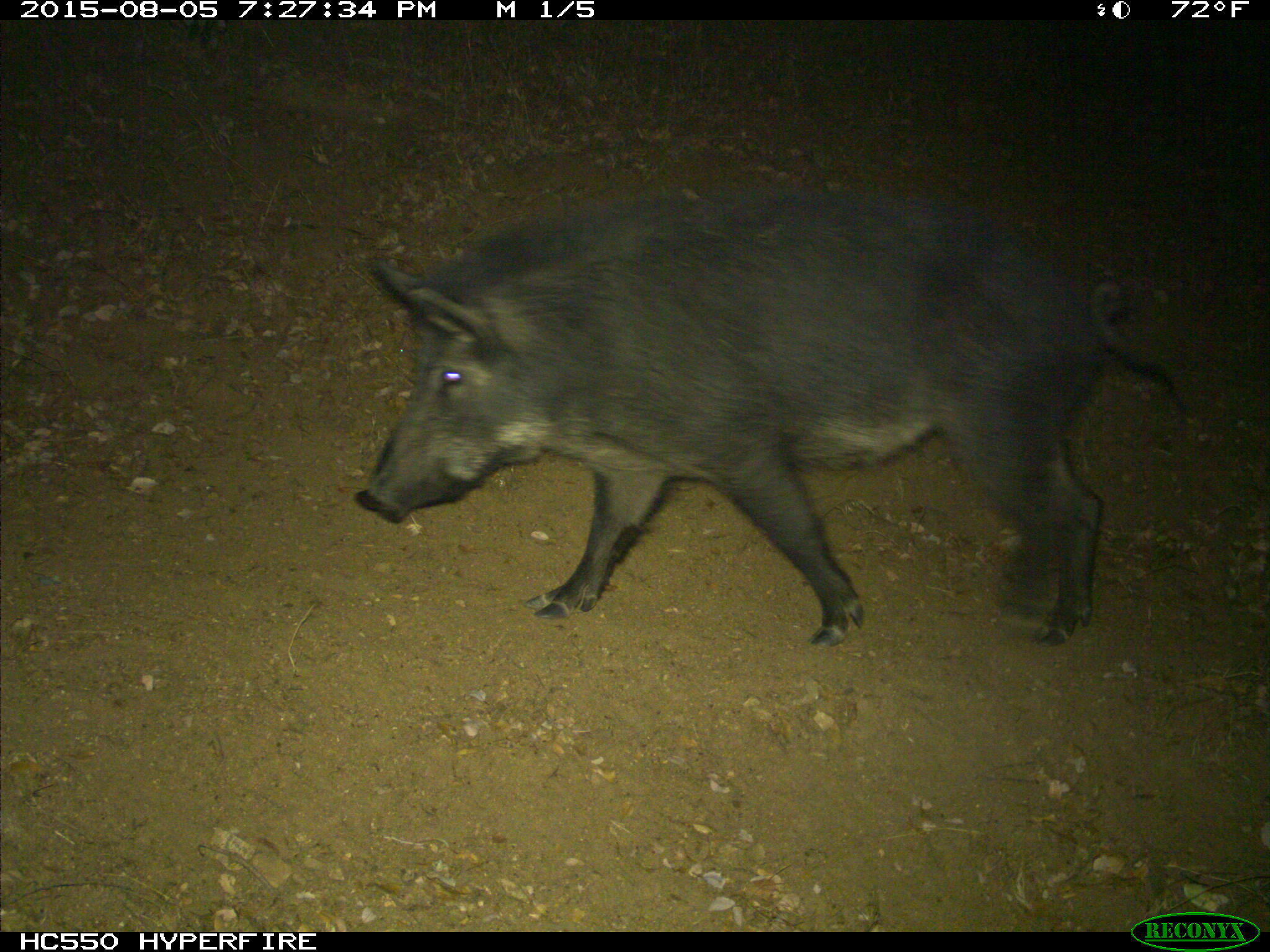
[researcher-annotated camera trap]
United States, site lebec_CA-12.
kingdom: Animalia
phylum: Chordata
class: Mammalia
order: Artiodactyla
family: Suidae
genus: Sus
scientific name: Sus scrofa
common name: wild boar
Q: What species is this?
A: Sus scrofa (wild boar).